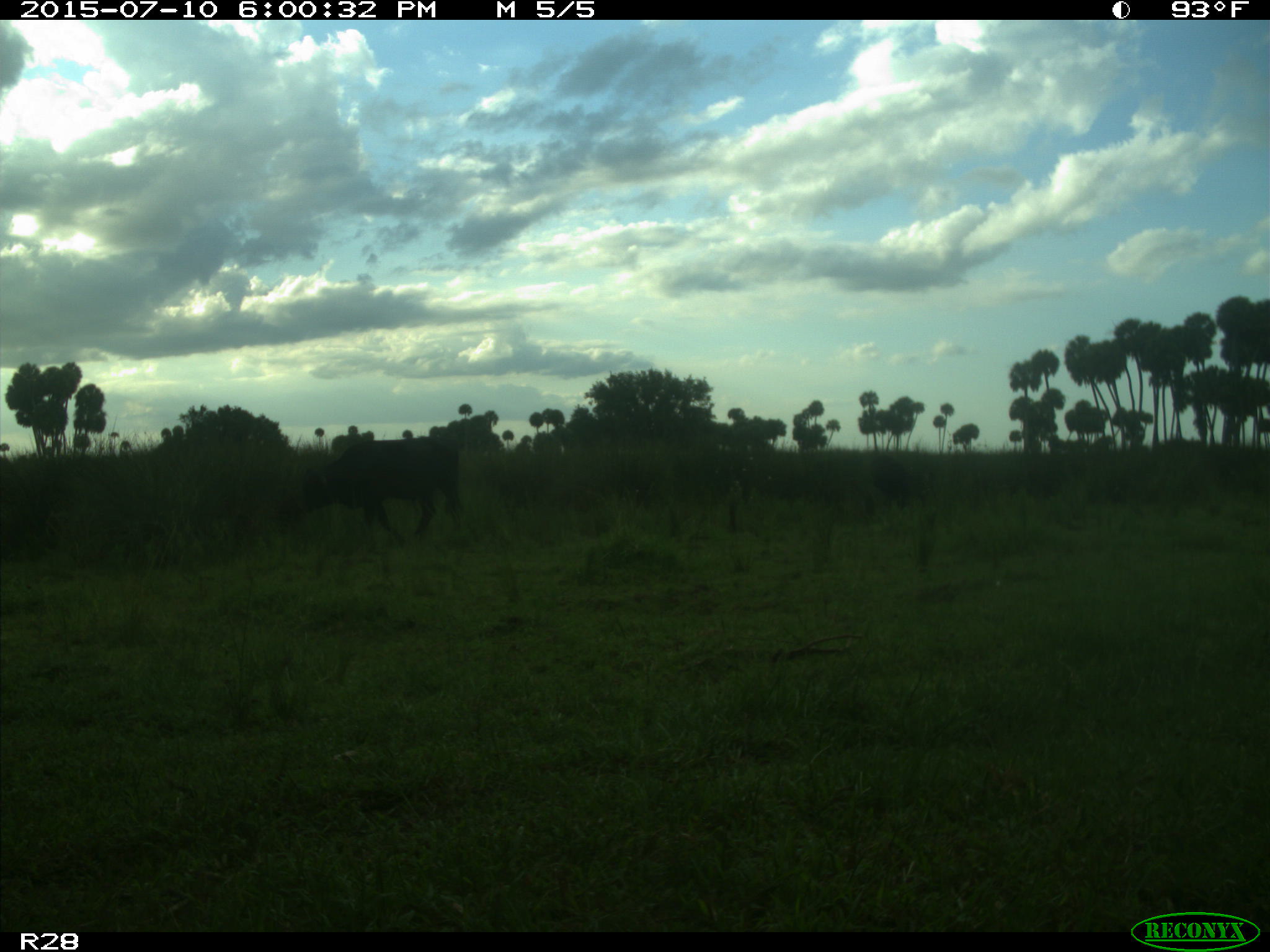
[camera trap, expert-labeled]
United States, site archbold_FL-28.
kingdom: Animalia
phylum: Chordata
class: Mammalia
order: Artiodactyla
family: Bovidae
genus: Bos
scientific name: Bos taurus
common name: domestic cow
Bos taurus (domestic cow).